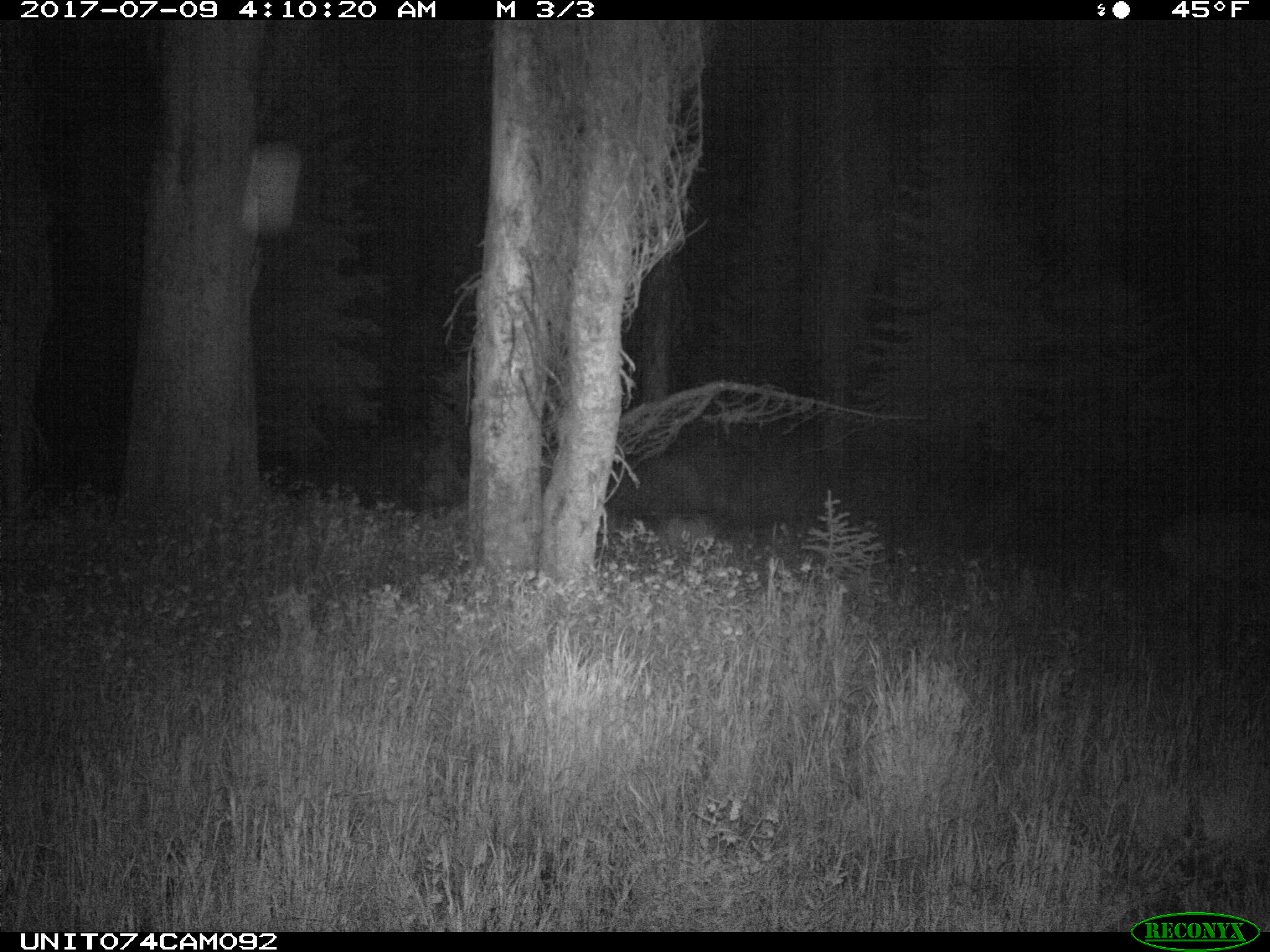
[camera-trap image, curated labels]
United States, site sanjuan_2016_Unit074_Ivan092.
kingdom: Animalia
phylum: Chordata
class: Mammalia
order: Artiodactyla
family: Cervidae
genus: Odocoileus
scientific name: Odocoileus hemionus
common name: mule deer